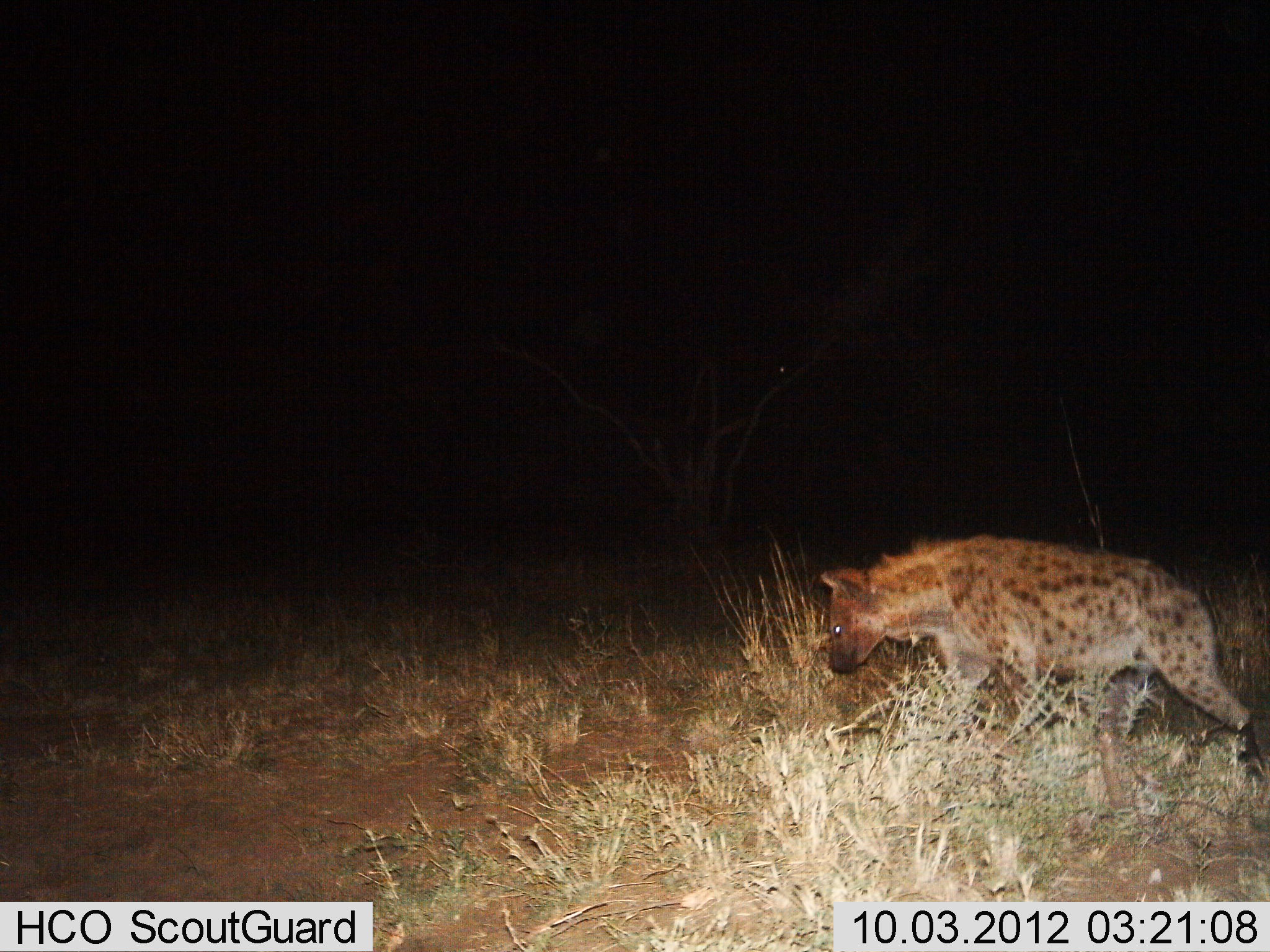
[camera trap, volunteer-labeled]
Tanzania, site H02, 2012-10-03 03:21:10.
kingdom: Animalia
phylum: Chordata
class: Mammalia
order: Carnivora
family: Hyaenidae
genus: Crocuta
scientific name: Crocuta crocuta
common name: spotted hyena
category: hyenaspotted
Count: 1.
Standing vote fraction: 10%.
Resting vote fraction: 0%.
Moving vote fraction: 100%.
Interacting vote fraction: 0%.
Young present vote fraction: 0%.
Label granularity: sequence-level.